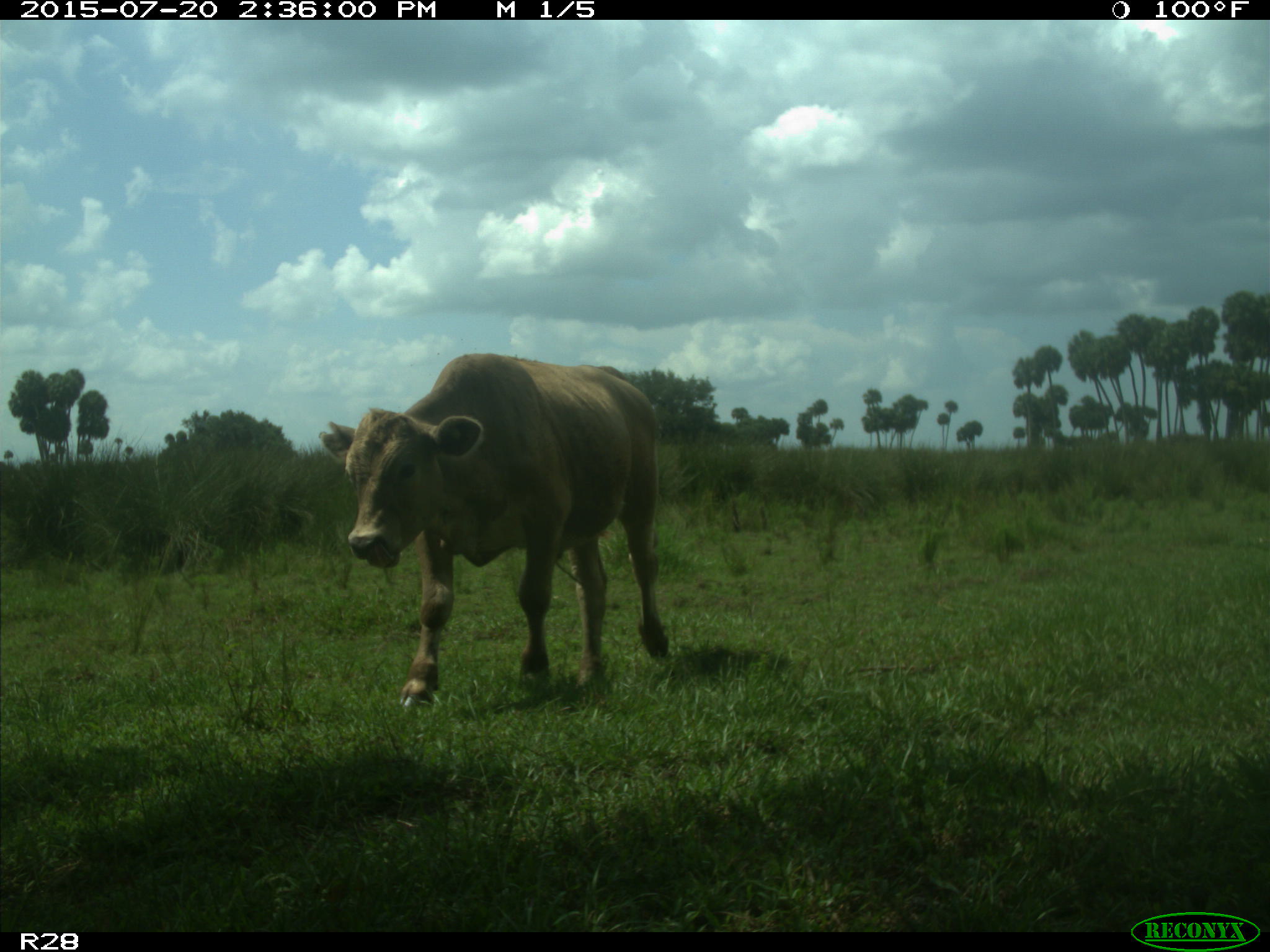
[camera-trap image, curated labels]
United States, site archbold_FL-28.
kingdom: Animalia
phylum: Chordata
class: Mammalia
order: Artiodactyla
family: Bovidae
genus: Bos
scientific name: Bos taurus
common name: domestic cow